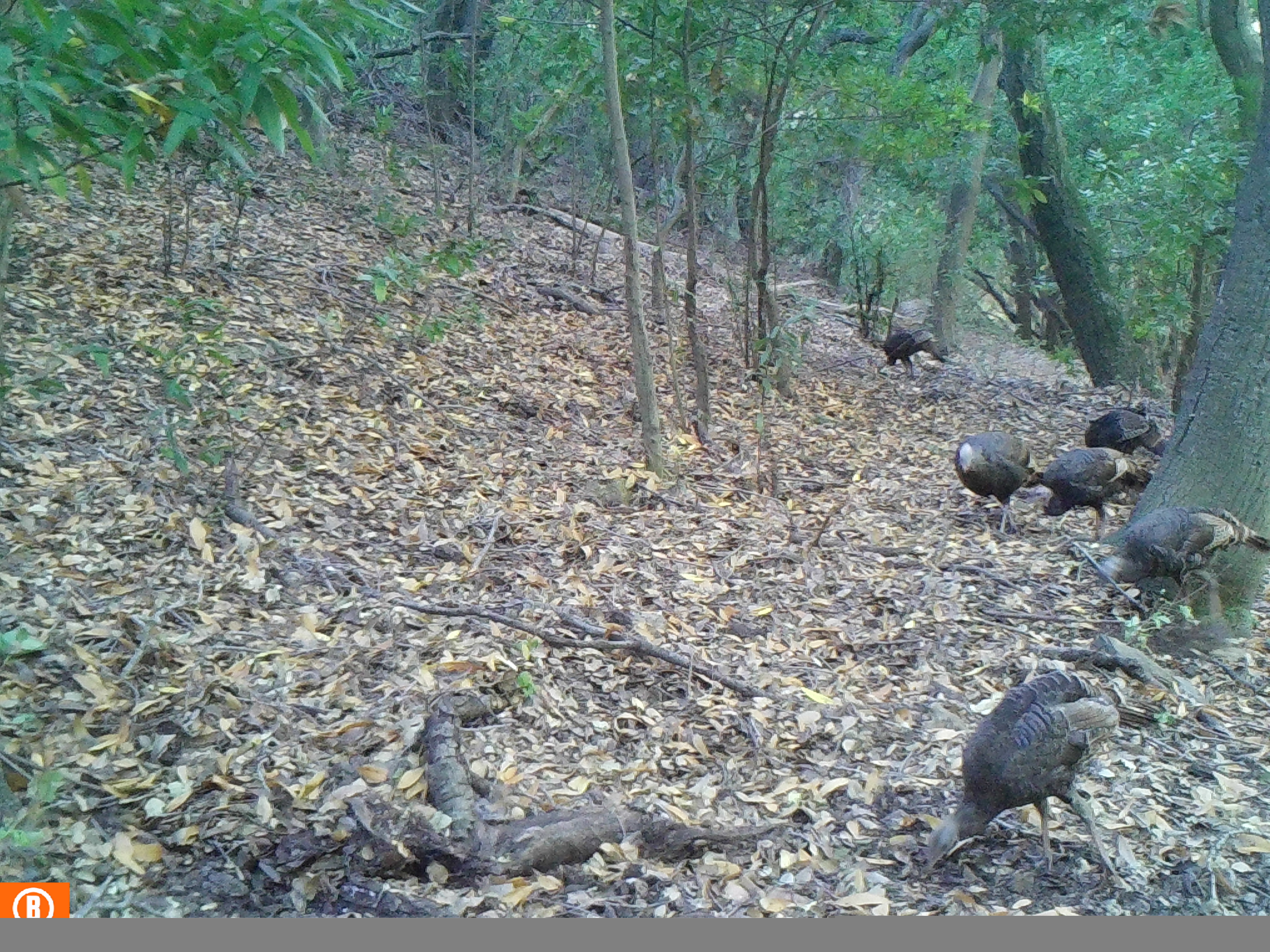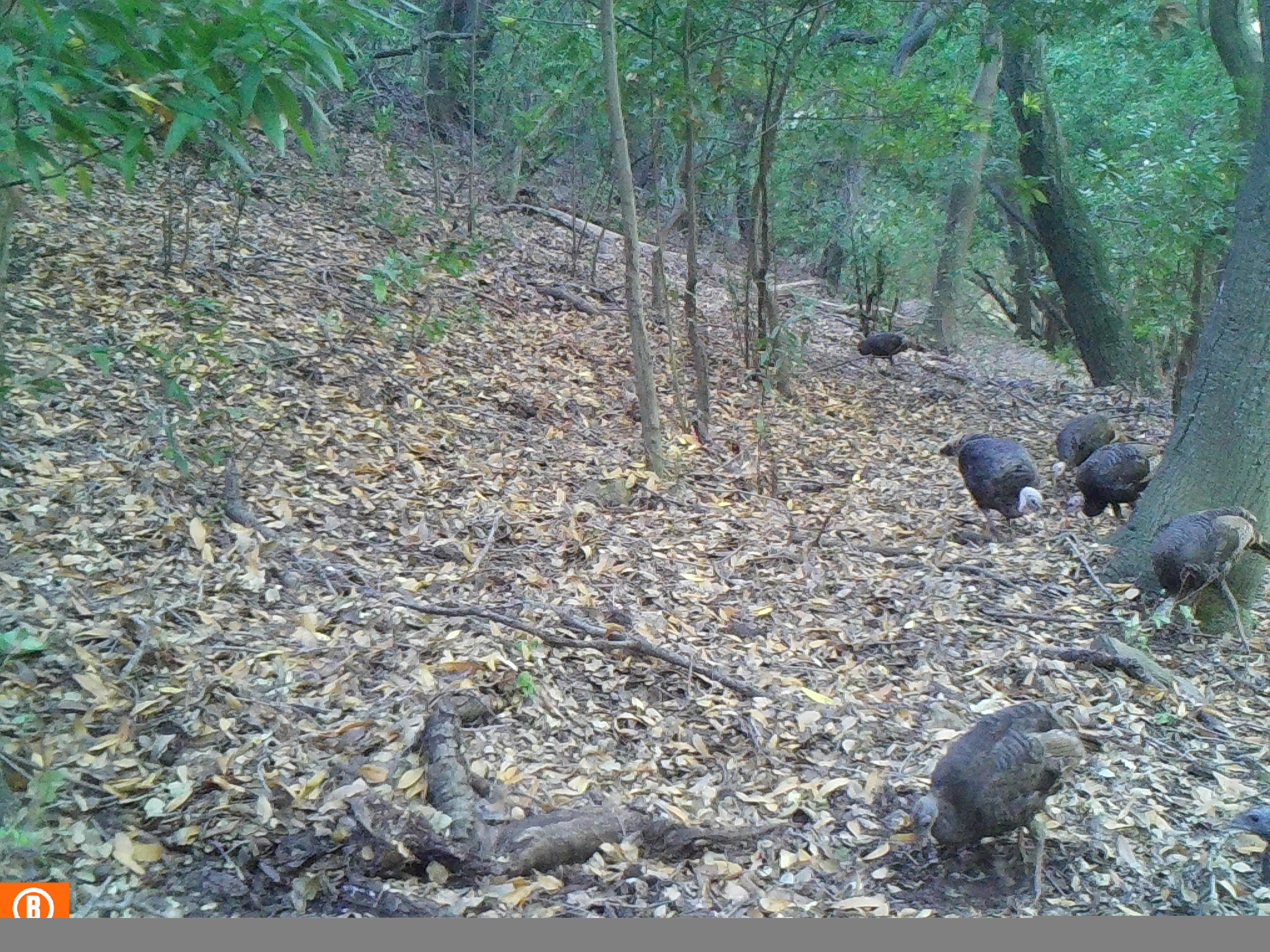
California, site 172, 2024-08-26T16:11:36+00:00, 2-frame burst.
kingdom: Animalia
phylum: Chordata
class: Aves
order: Galliformes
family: Phasianidae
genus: Meleagris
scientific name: Meleagris gallopavo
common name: turkey